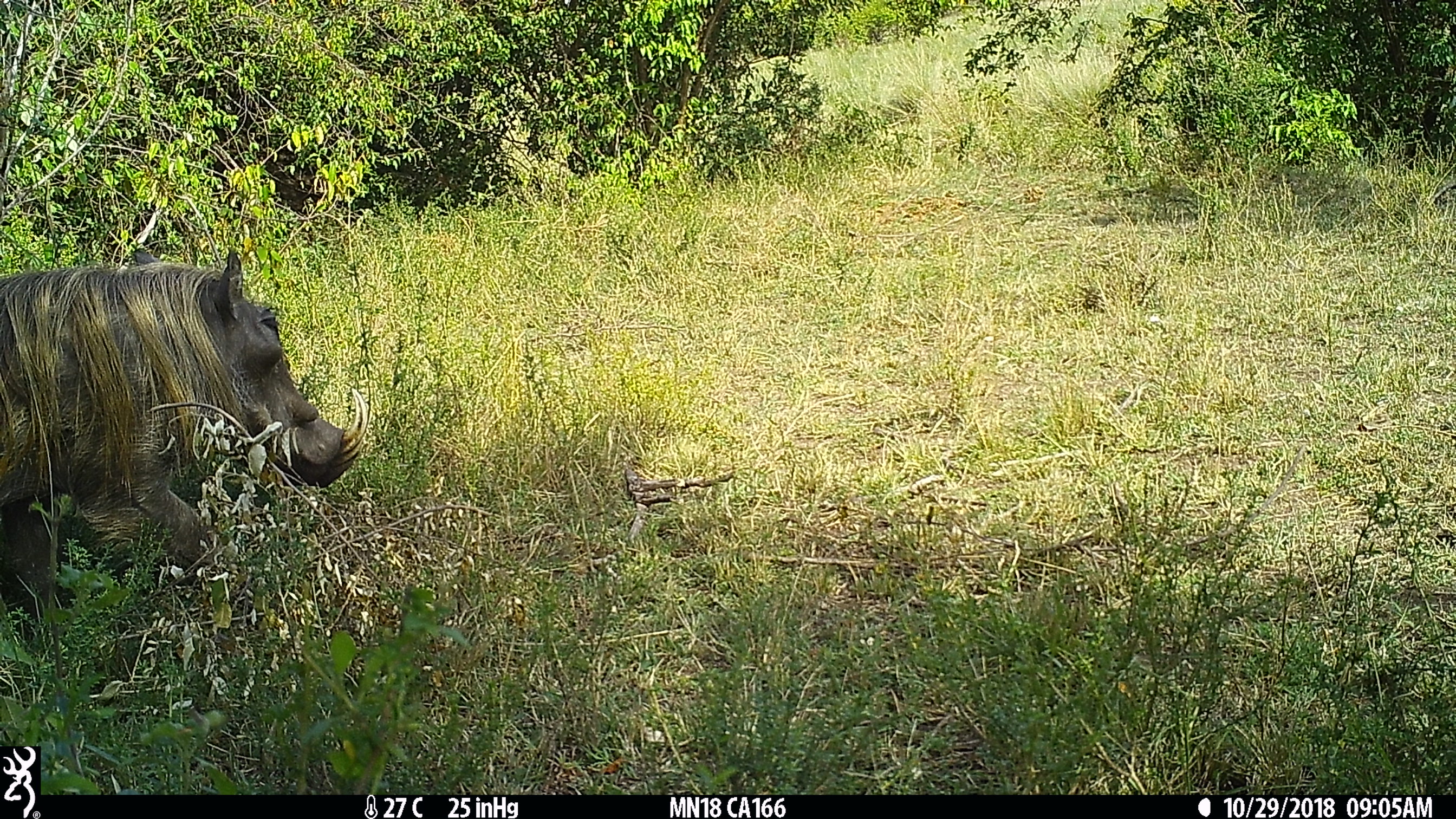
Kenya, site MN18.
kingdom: Animalia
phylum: Chordata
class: Mammalia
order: Artiodactyla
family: Suidae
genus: Phacochoerus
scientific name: Phacochoerus africanus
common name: common warthog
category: warthog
Warthog (common warthog) (Phacochoerus africanus).